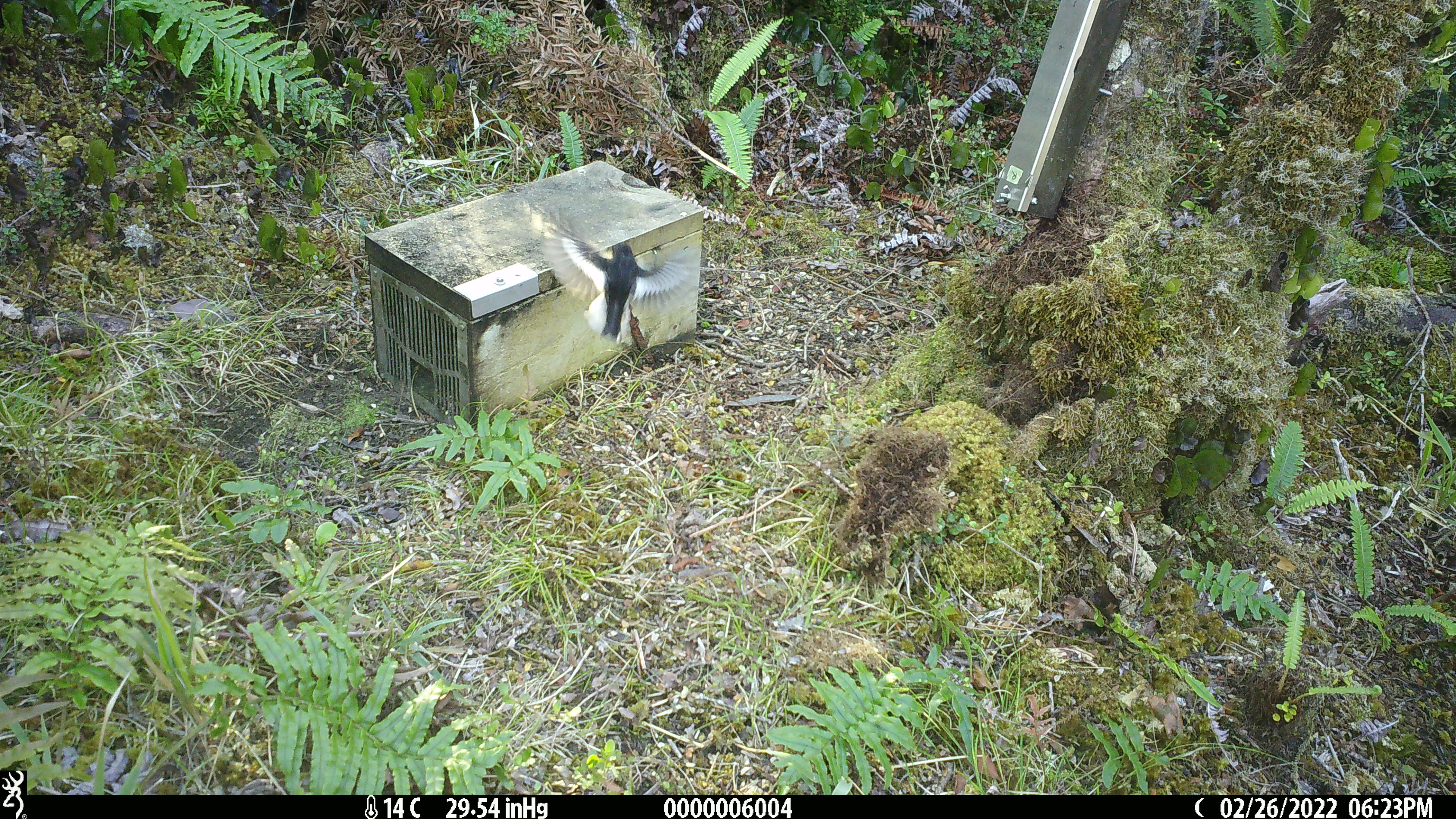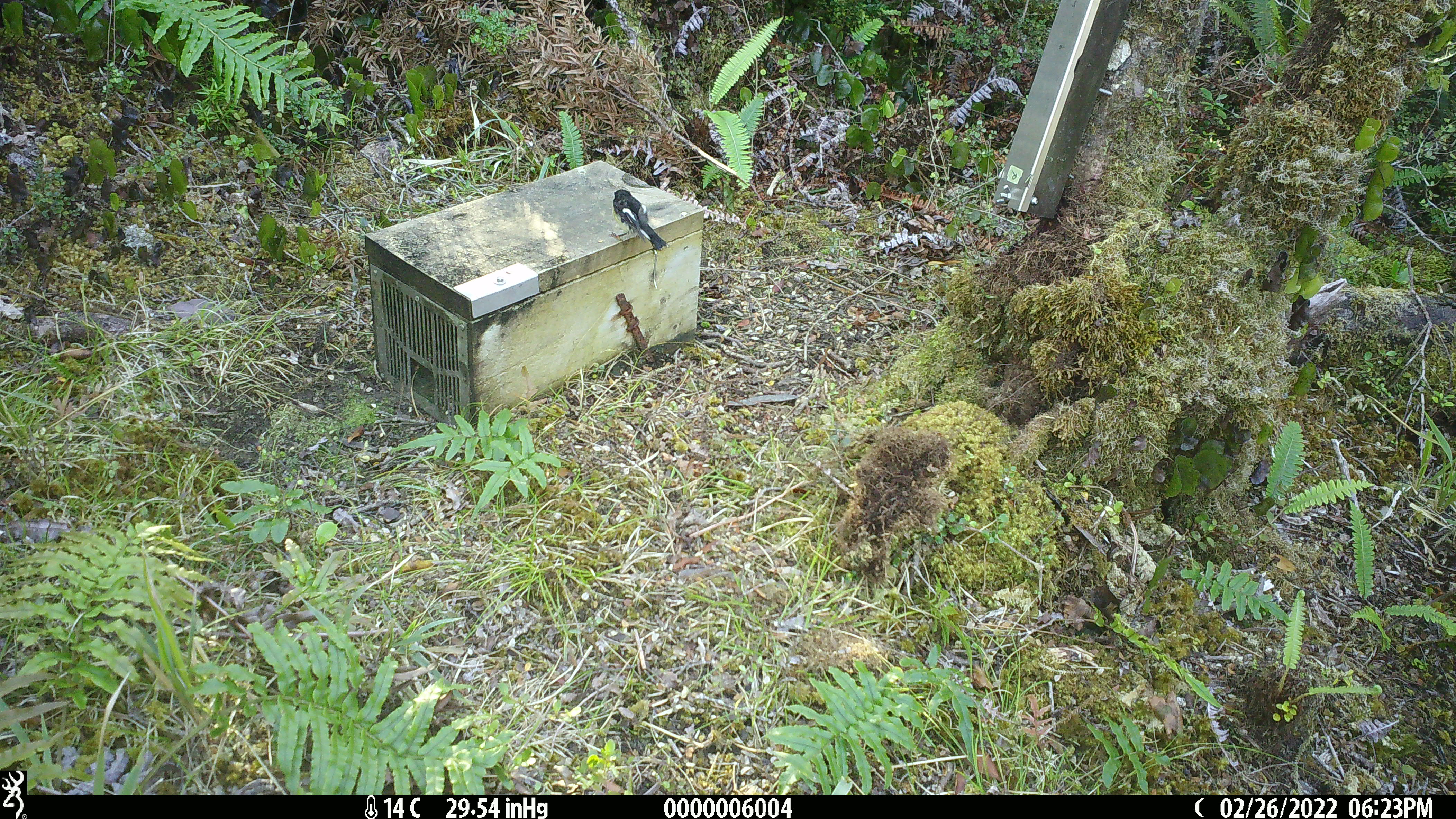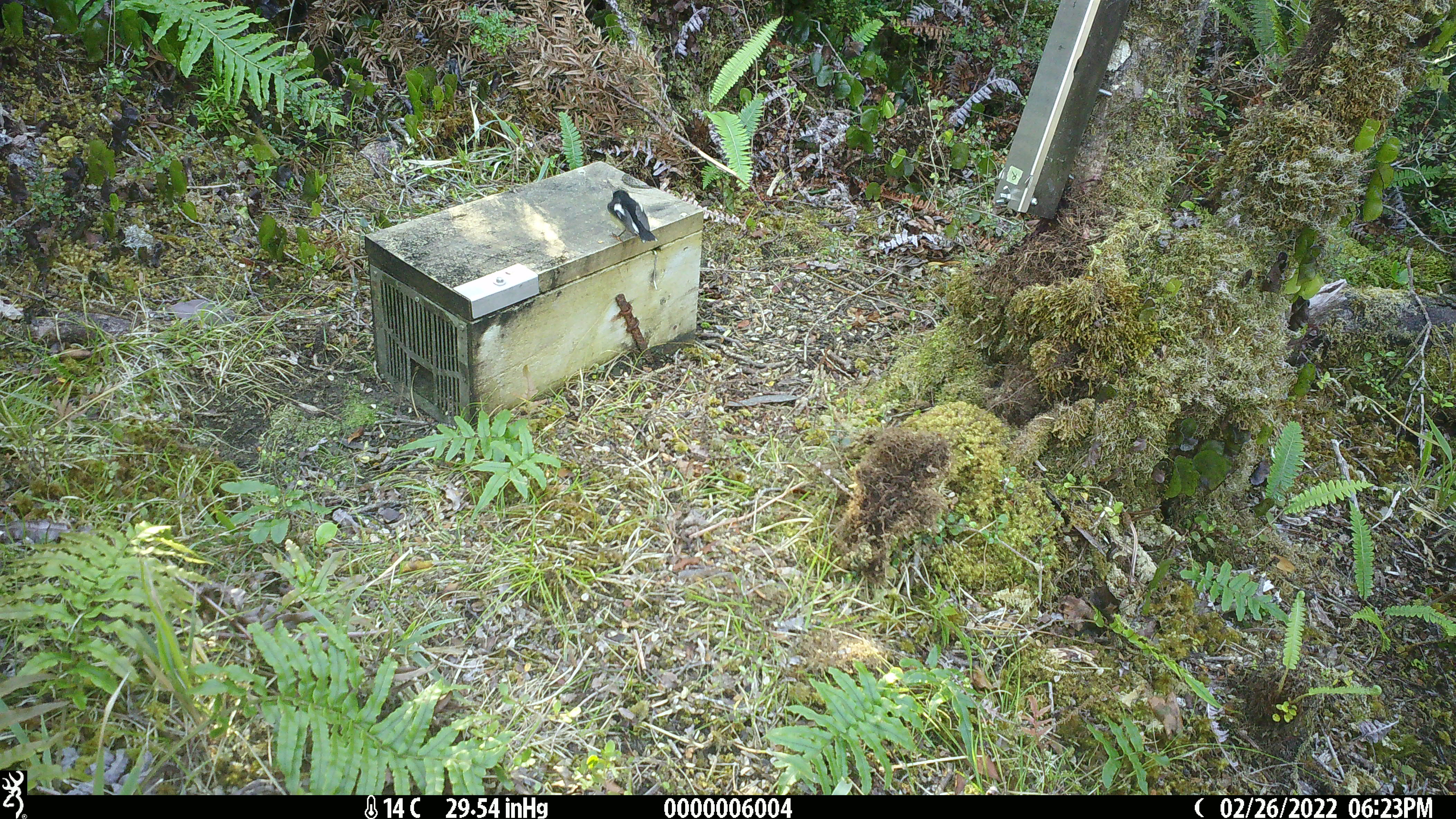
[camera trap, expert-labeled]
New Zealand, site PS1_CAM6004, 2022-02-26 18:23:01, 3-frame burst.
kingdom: Animalia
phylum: Chordata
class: Aves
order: Passeriformes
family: Petroicidae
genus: Petroica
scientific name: Petroica macrocephala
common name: tomtit